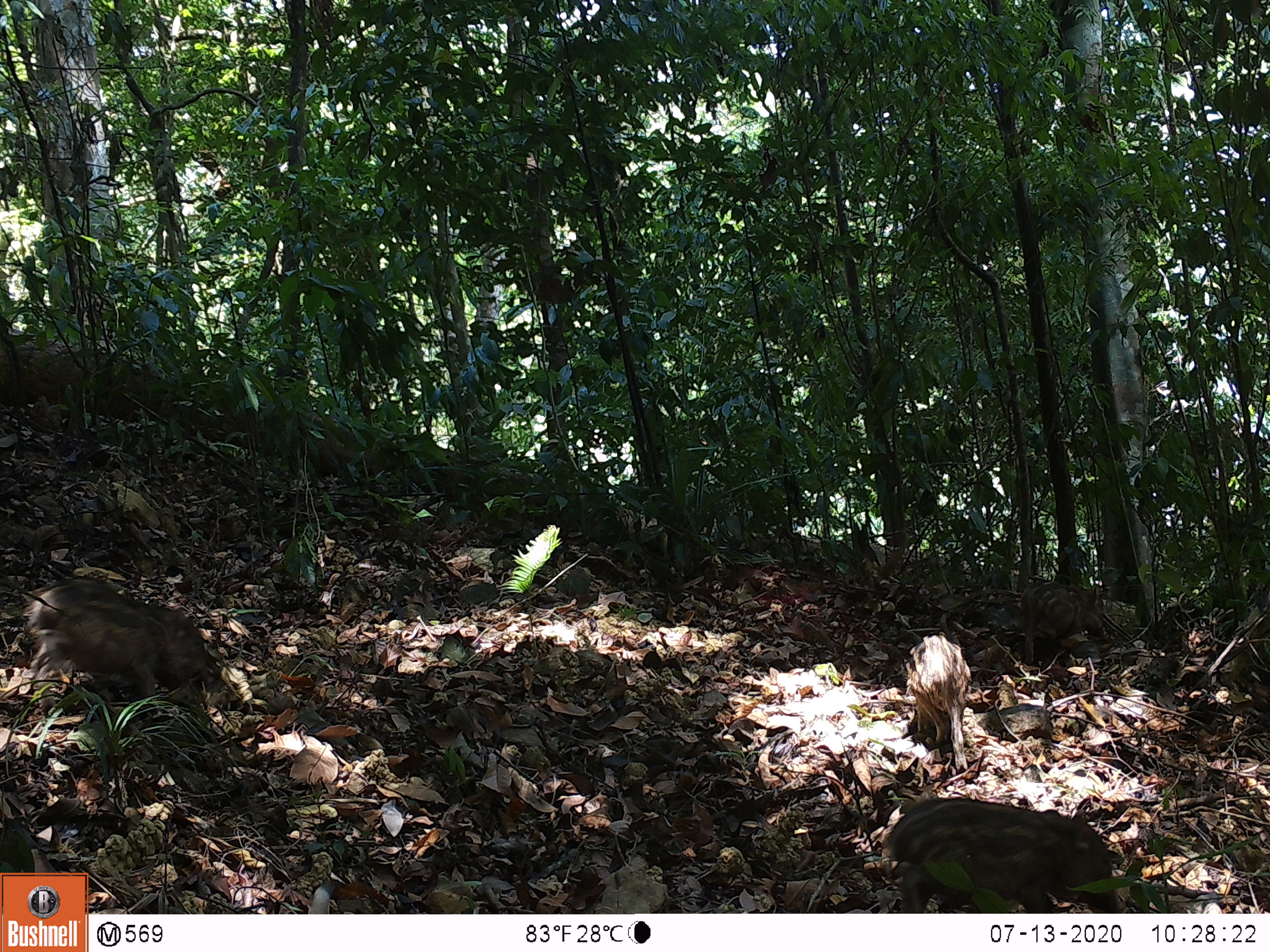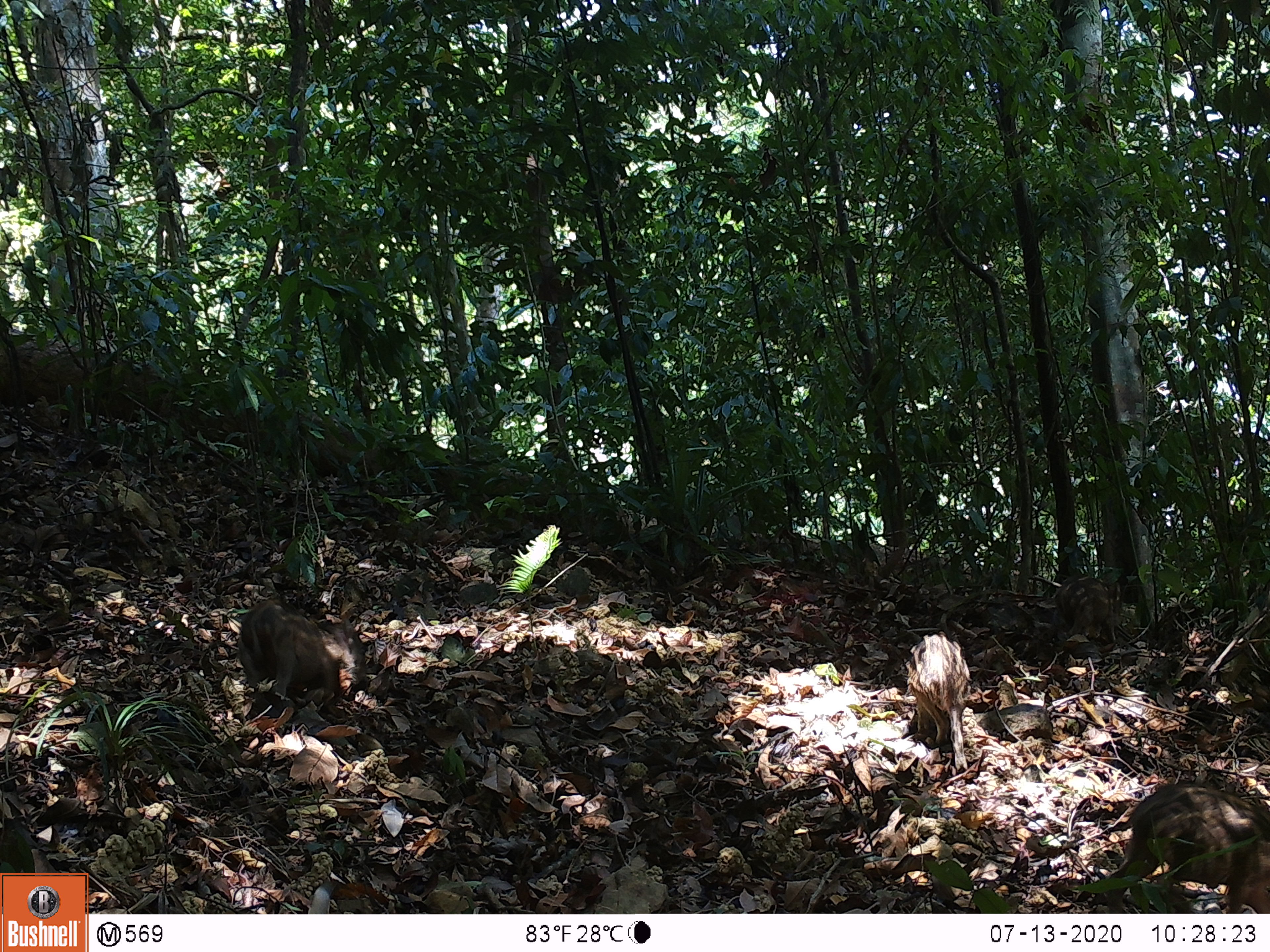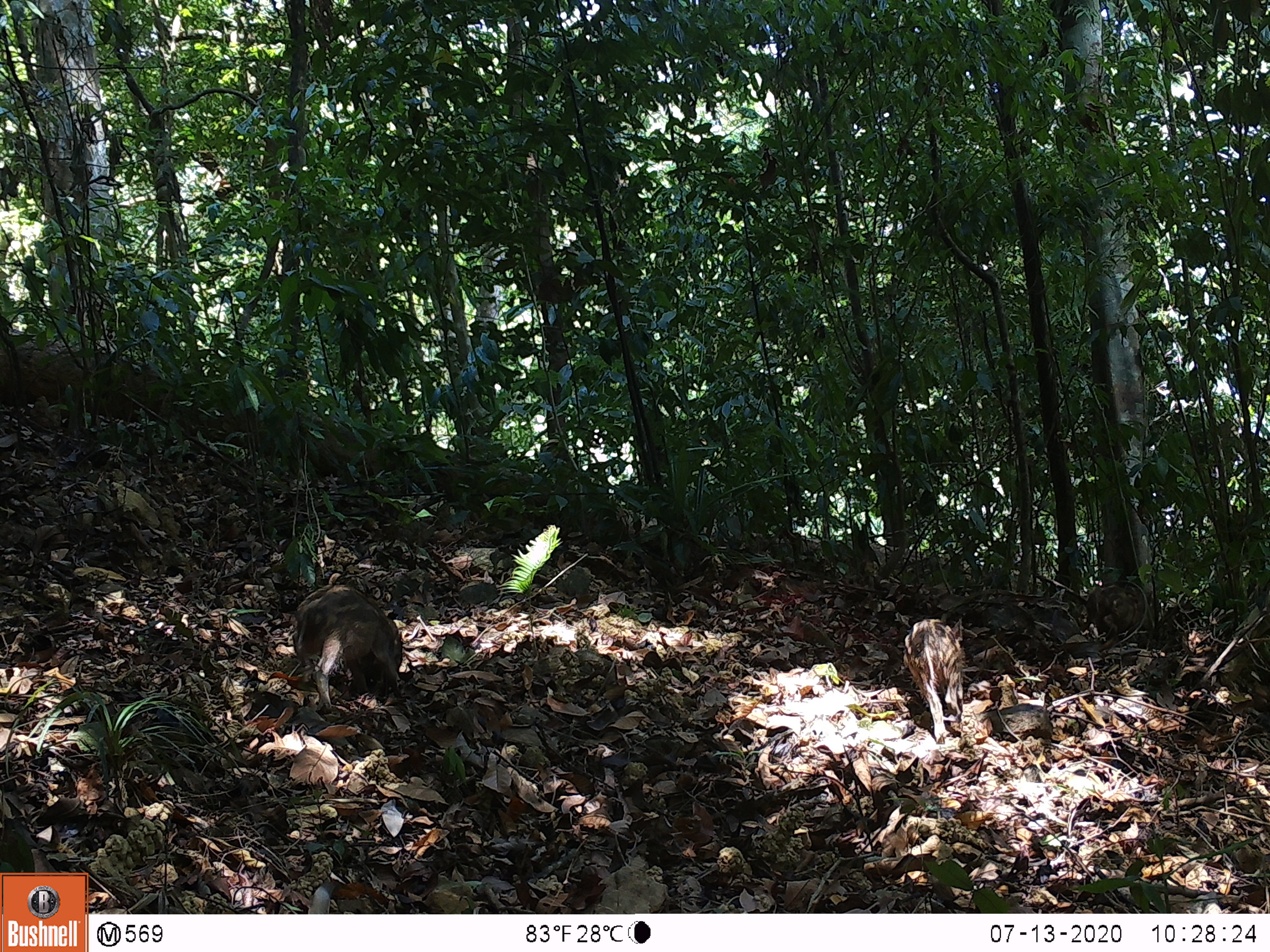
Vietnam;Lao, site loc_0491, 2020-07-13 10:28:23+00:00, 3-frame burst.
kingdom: Animalia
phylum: Chordata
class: Mammalia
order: Artiodactyla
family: Suidae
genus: Sus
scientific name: Sus scrofa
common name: eurasian wild pig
Eurasian wild pig (Sus scrofa). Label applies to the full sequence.